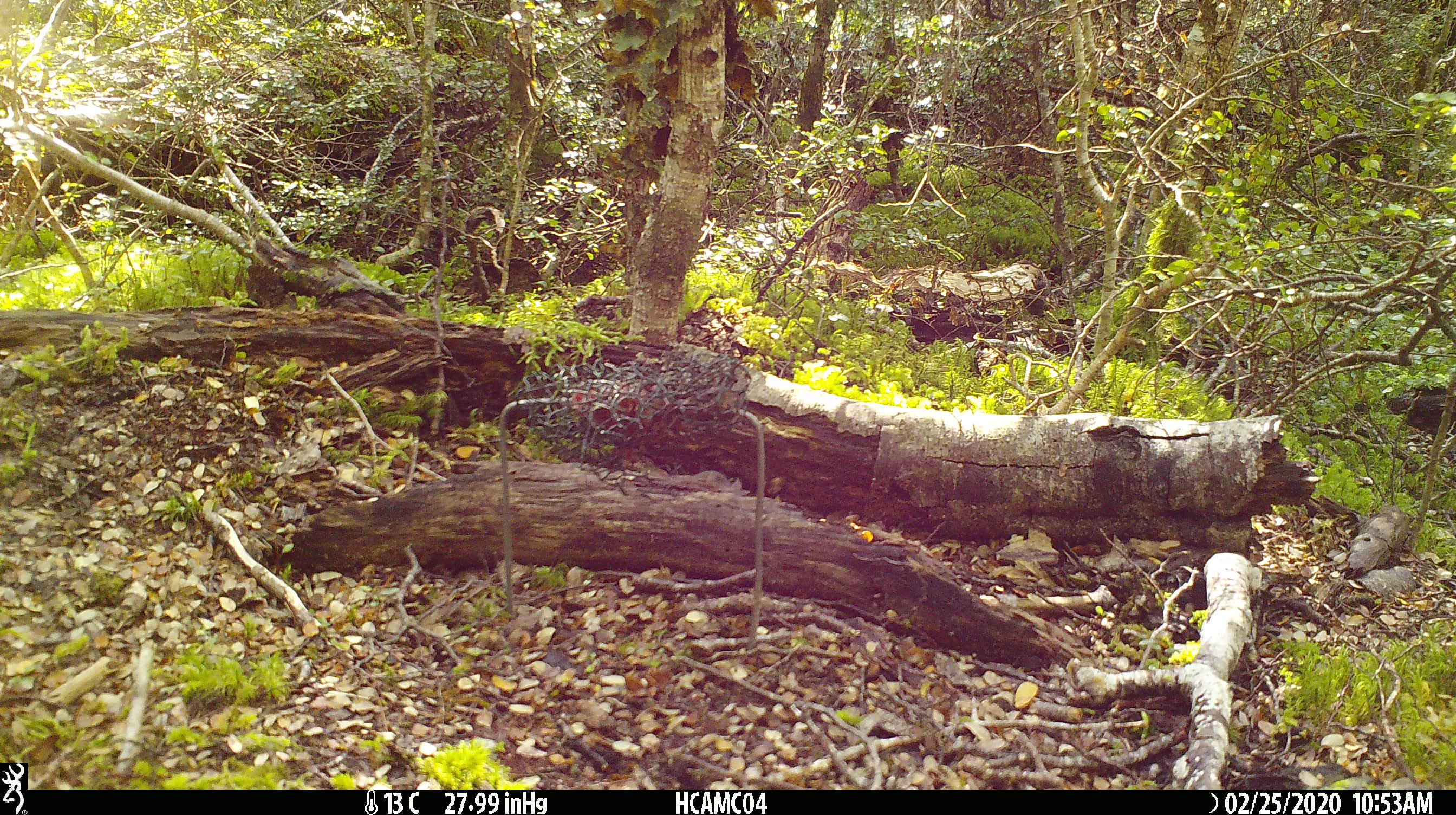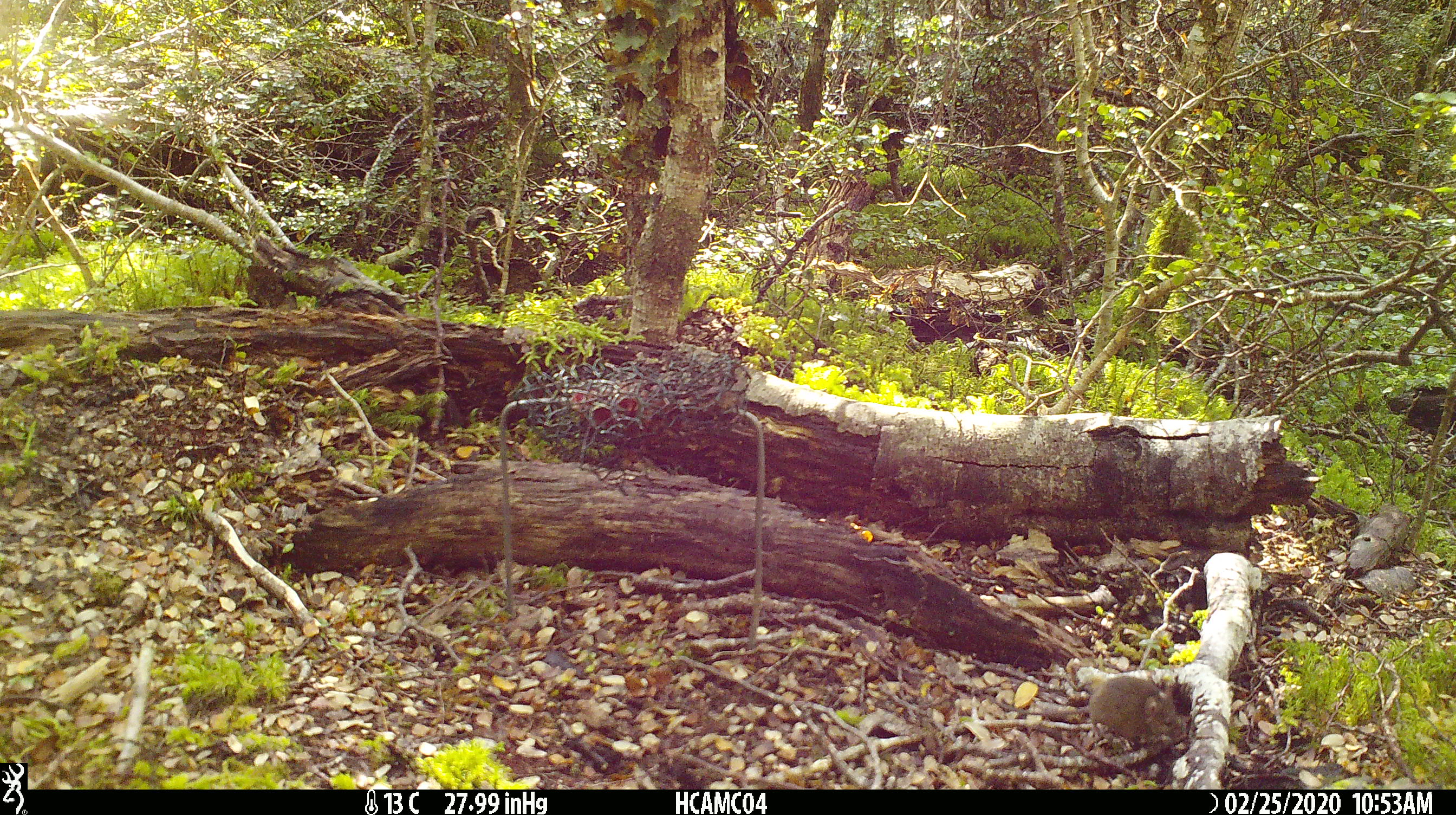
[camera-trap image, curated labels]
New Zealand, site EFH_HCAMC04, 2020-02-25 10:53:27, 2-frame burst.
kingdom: Animalia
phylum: Chordata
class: Mammalia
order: Rodentia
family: Muridae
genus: Mus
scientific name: Mus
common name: mouse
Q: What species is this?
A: Mouse (Mus).